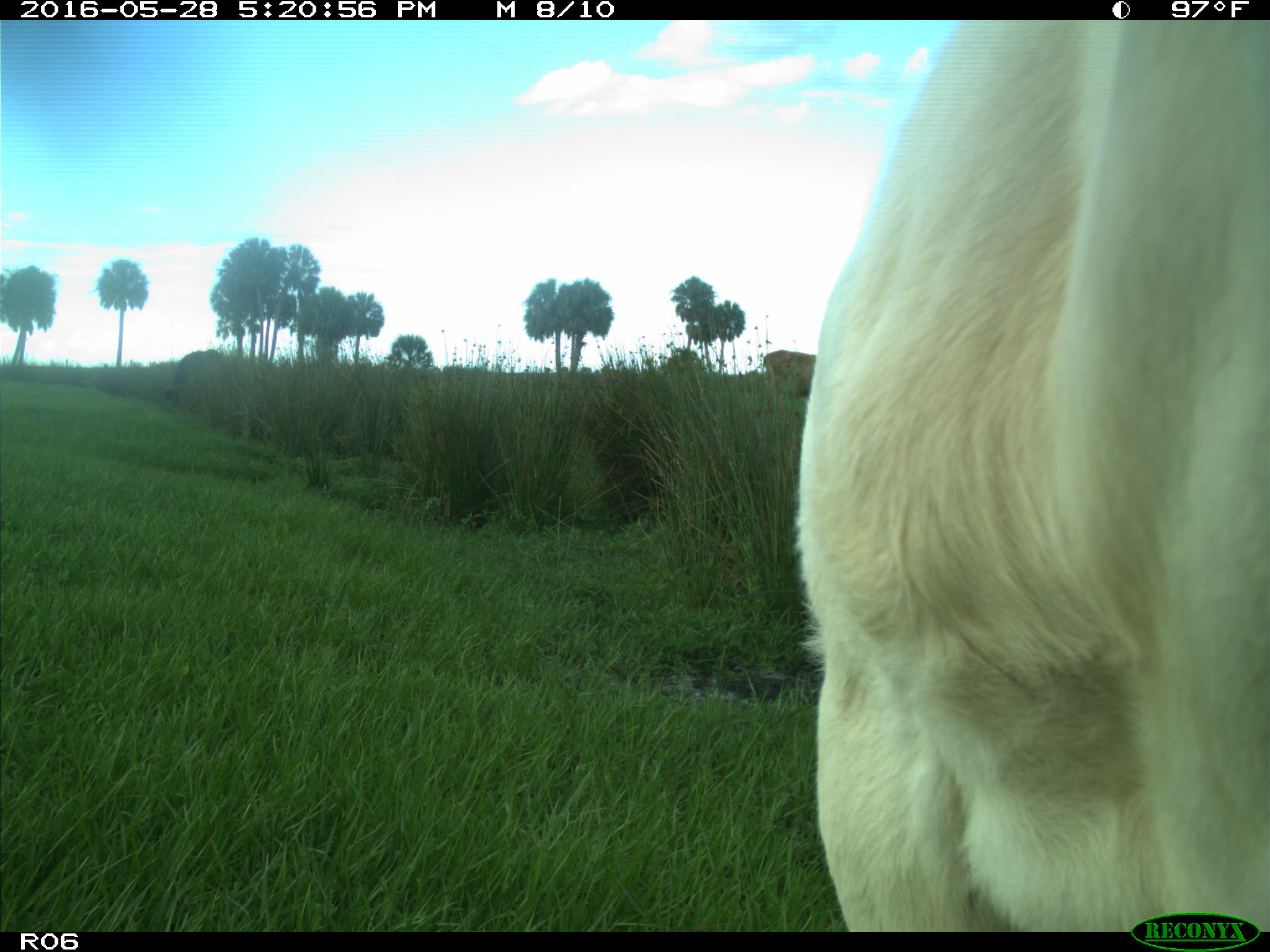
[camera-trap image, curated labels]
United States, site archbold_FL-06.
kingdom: Animalia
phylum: Chordata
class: Mammalia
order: Artiodactyla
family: Bovidae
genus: Bos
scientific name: Bos taurus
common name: domestic cow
Bos taurus (domestic cow).